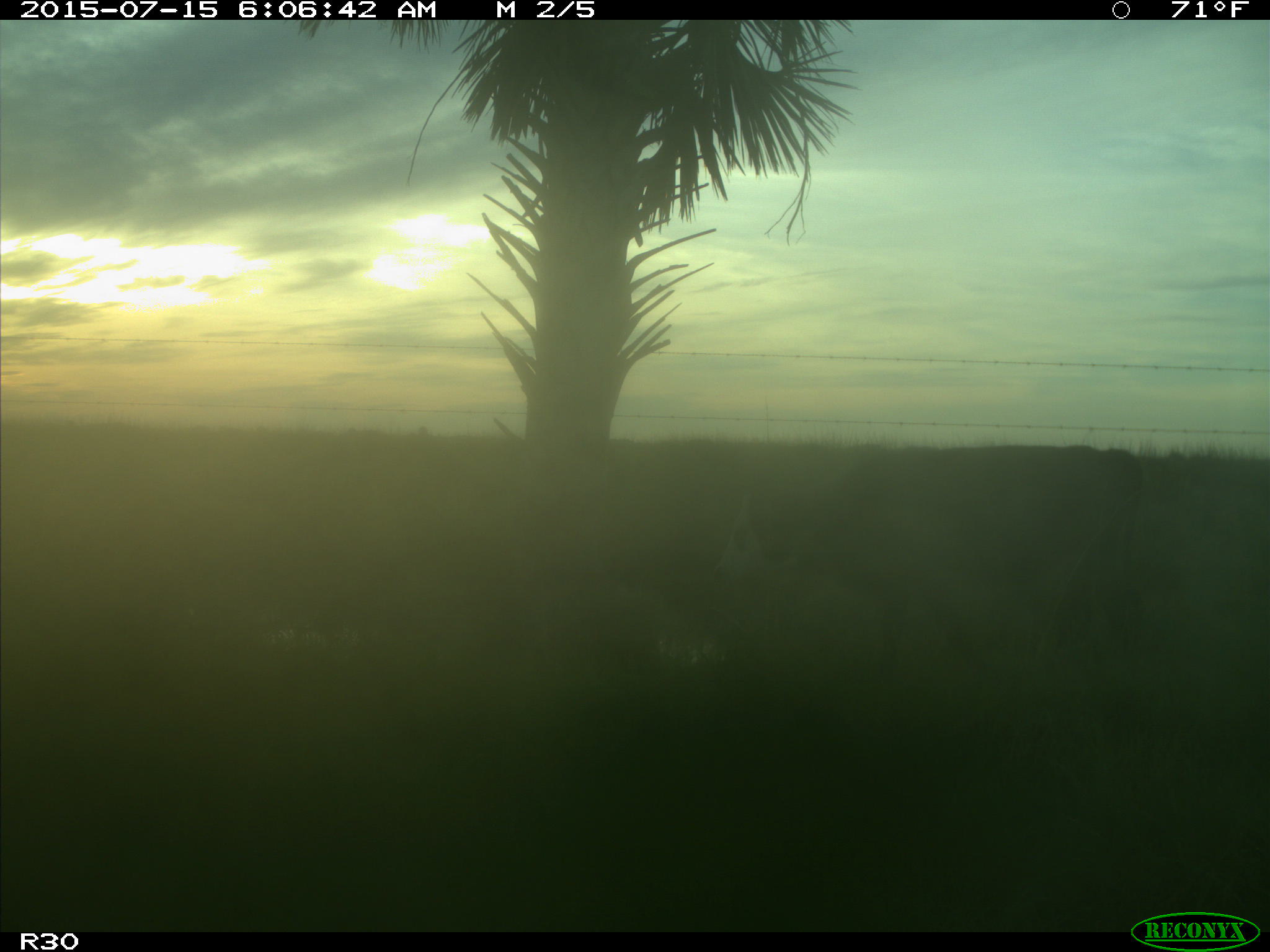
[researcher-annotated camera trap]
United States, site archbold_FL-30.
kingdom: Animalia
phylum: Chordata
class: Mammalia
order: Artiodactyla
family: Bovidae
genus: Bos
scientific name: Bos taurus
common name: domestic cow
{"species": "Bos taurus (domestic cow)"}